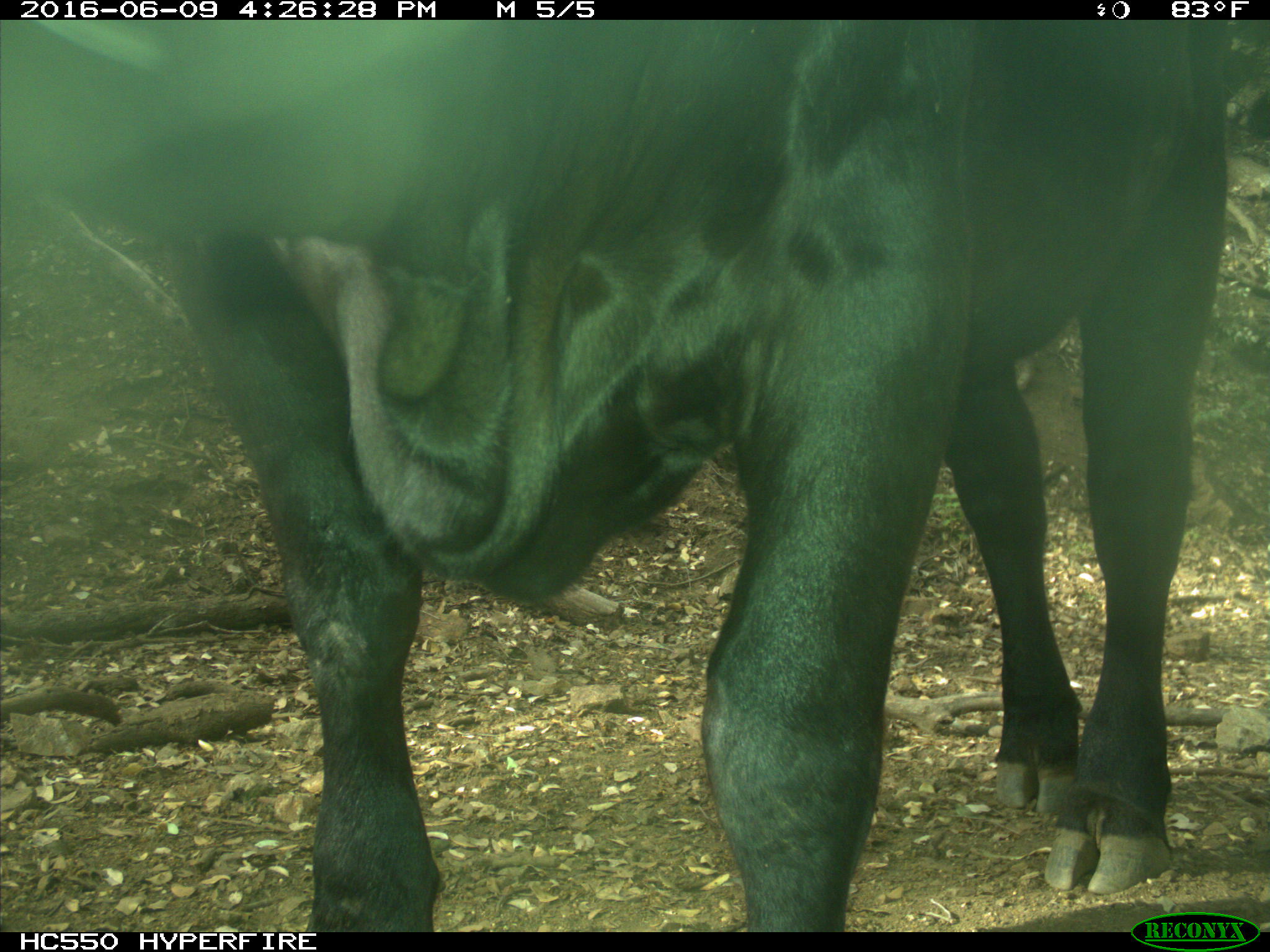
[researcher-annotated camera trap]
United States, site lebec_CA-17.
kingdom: Animalia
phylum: Chordata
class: Mammalia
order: Artiodactyla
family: Bovidae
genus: Bos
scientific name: Bos taurus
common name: domestic cow